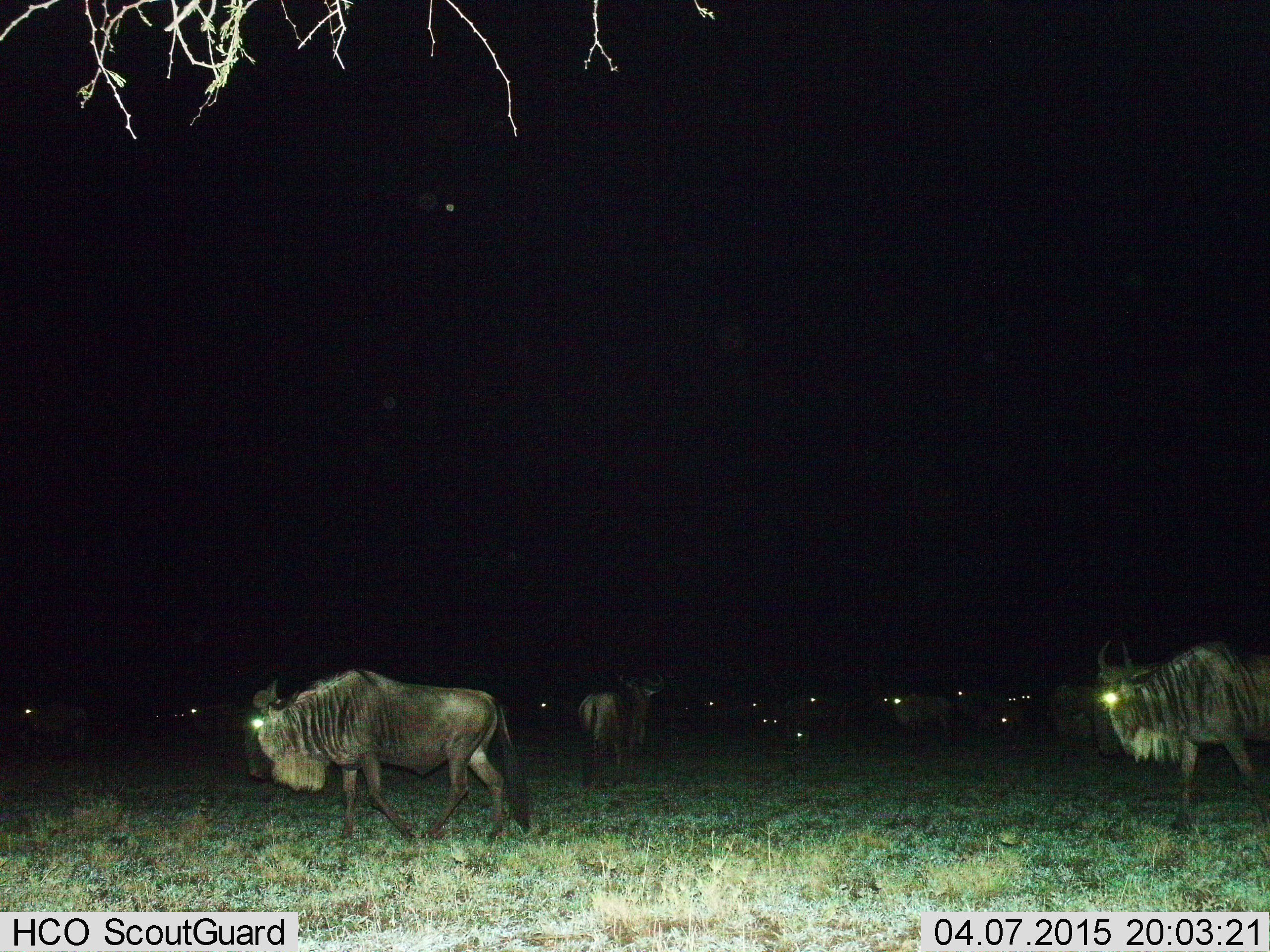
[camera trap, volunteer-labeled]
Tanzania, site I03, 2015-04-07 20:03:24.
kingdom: Animalia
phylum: Chordata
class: Mammalia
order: Artiodactyla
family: Bovidae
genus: Connochaetes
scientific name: Connochaetes taurinus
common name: blue wildebeest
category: wildebeest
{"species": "wildebeest (blue wildebeest) (Connochaetes taurinus)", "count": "11-50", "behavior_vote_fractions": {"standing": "70%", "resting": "30%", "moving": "80%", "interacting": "0%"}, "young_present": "0%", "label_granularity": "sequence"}